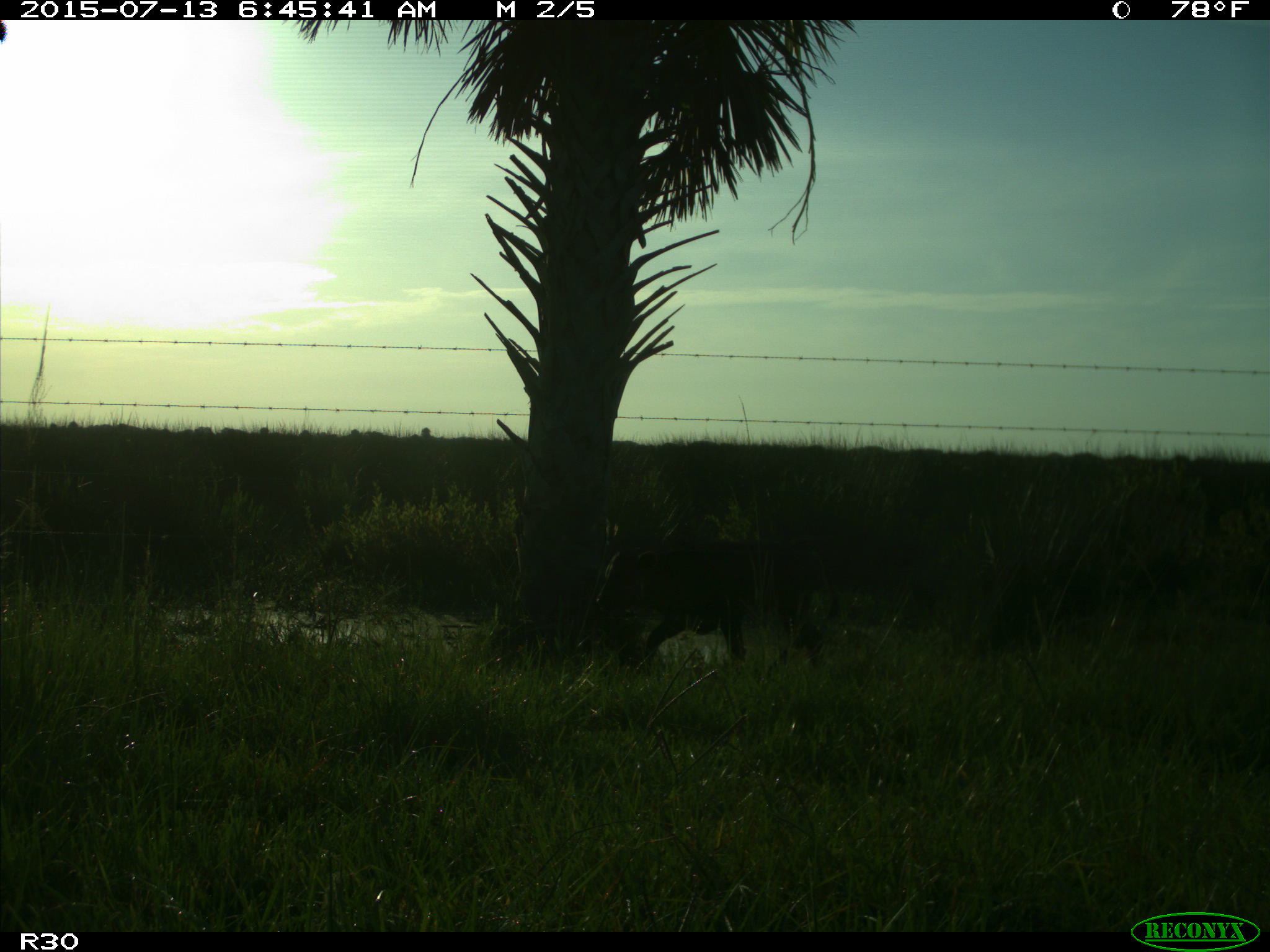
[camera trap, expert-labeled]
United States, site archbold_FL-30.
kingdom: Animalia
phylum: Chordata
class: Mammalia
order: Artiodactyla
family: Bovidae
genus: Bos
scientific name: Bos taurus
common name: domestic cow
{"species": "Bos taurus (domestic cow)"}